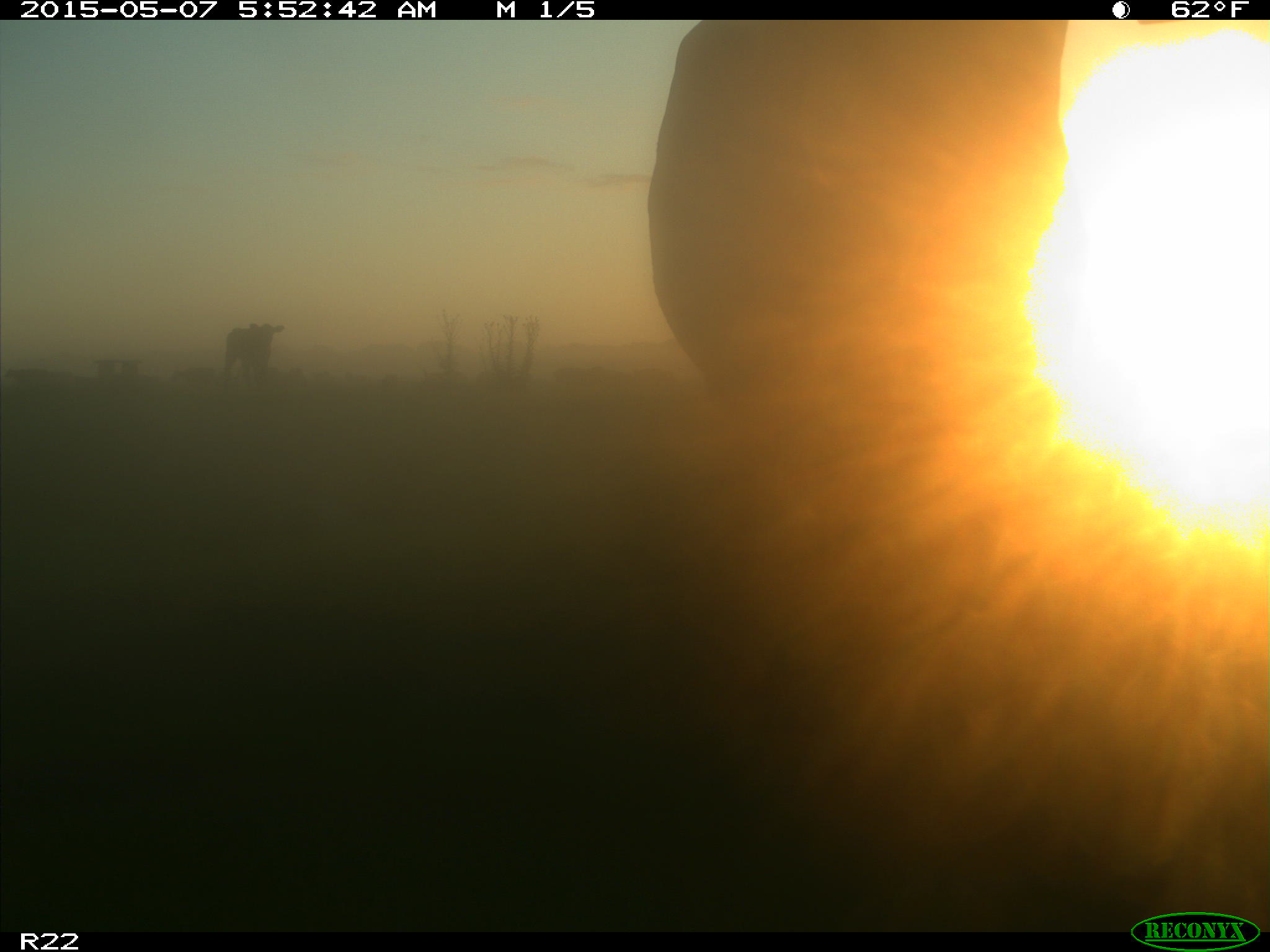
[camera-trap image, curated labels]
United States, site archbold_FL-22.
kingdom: Animalia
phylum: Chordata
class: Mammalia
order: Artiodactyla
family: Bovidae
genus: Bos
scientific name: Bos taurus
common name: domestic cow